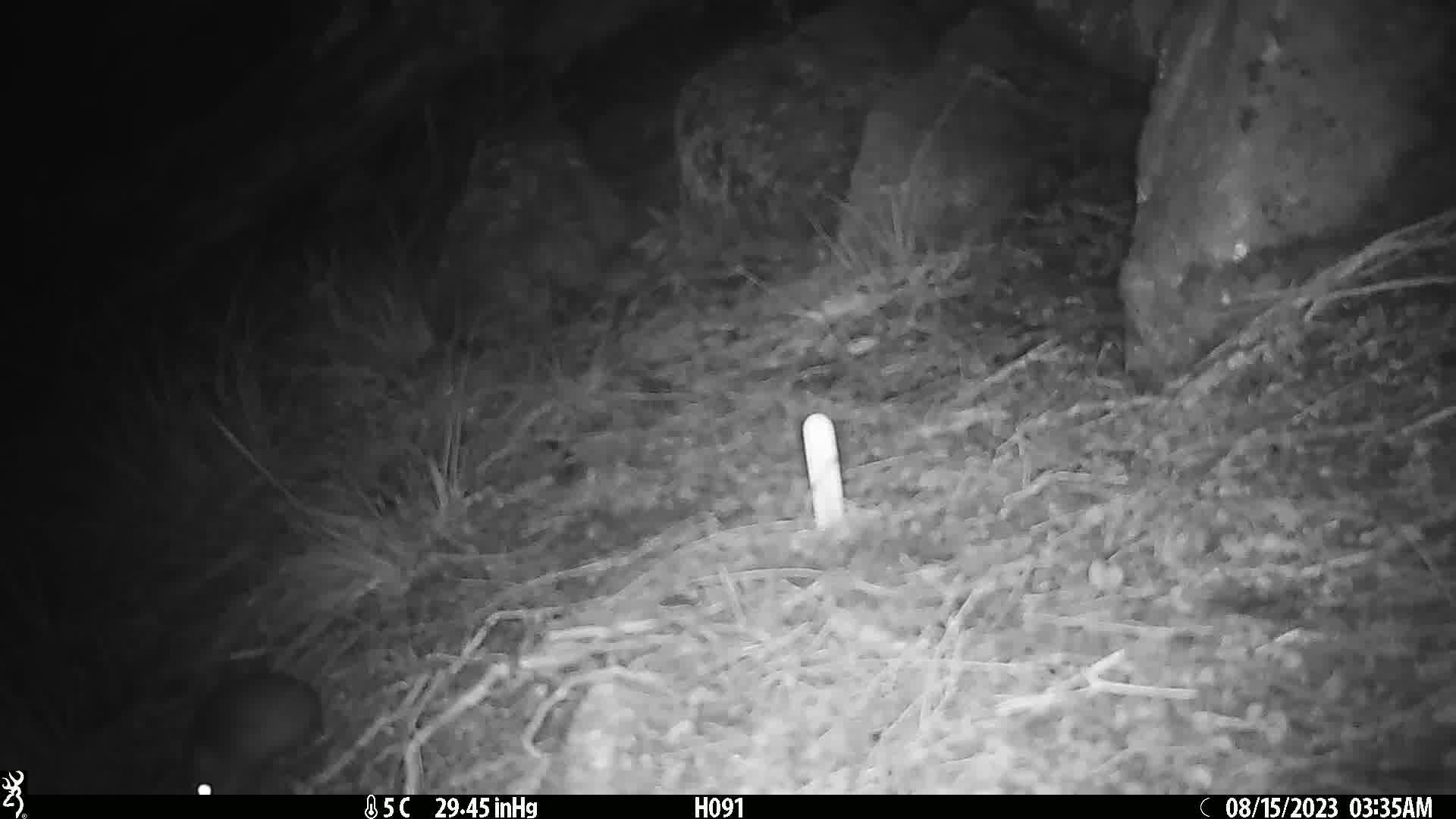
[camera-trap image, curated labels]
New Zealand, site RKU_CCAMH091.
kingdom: Animalia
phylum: Chordata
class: Mammalia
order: Rodentia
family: Muridae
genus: Rattus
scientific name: Rattus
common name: rat